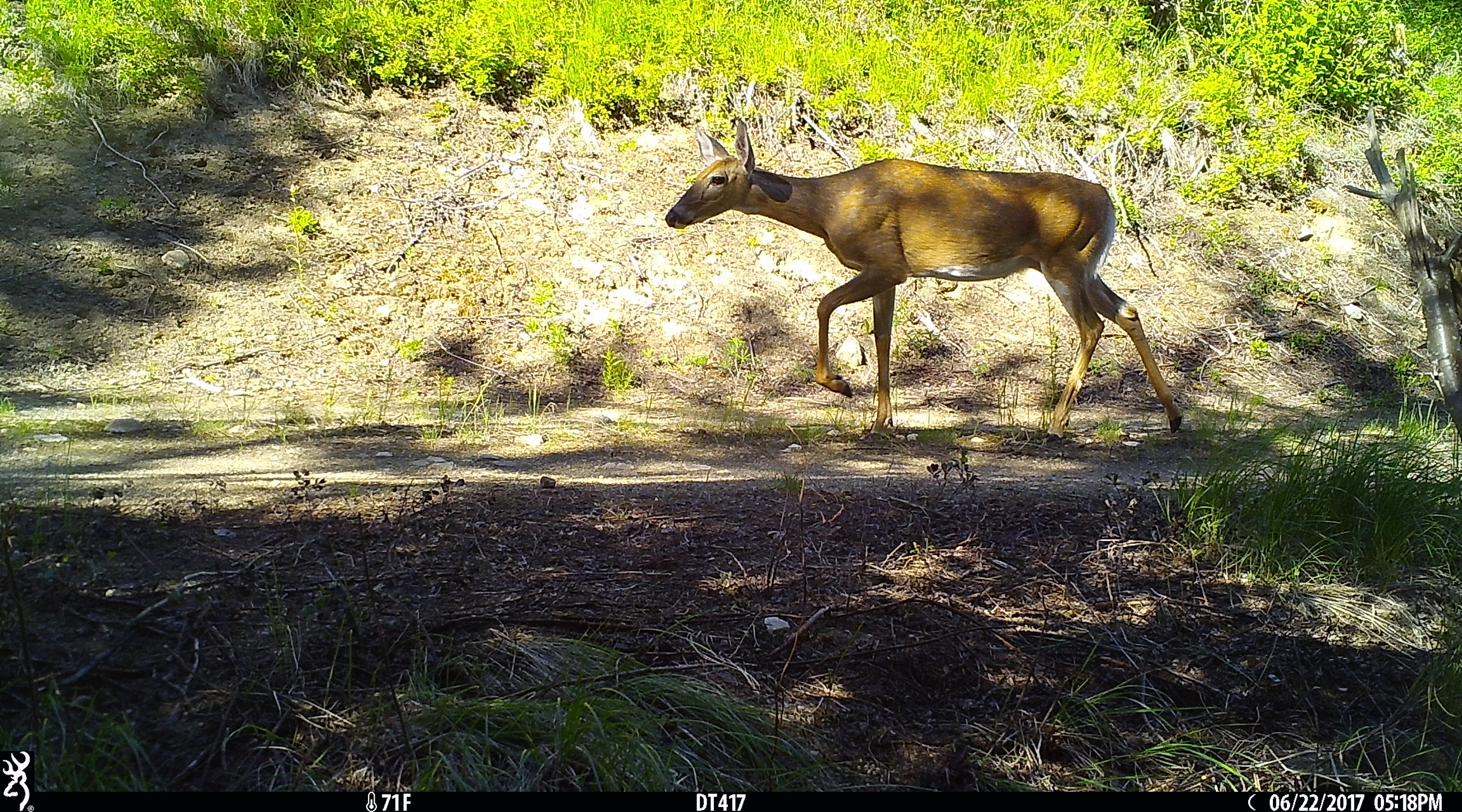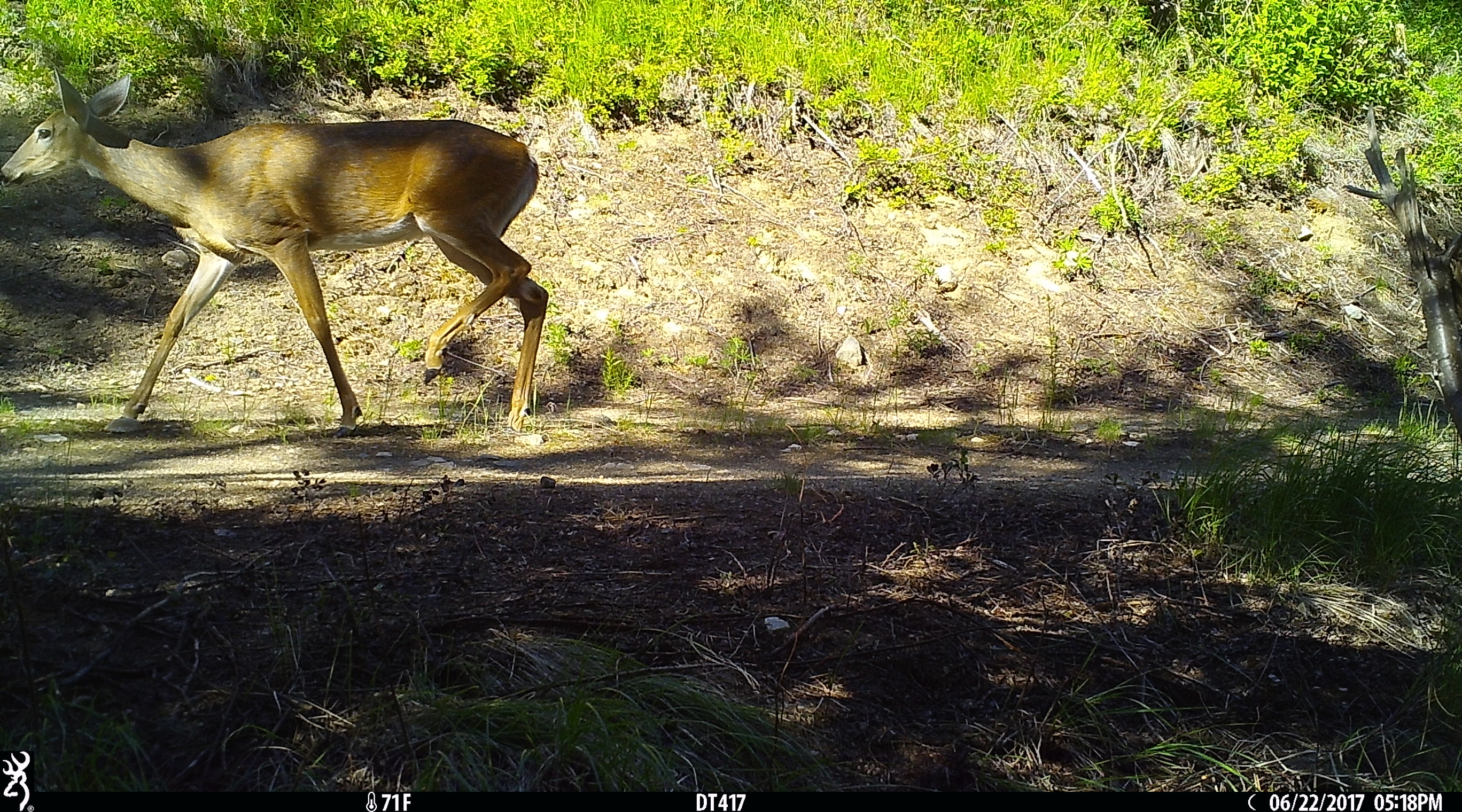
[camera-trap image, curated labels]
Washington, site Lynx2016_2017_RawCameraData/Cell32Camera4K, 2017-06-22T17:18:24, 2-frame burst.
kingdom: Animalia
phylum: Chordata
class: Mammalia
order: Artiodactyla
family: Cervidae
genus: Odocoileus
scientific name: Odocoileus virginianus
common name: white-tailed deer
Odocoileus virginianus (white-tailed deer). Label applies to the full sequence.